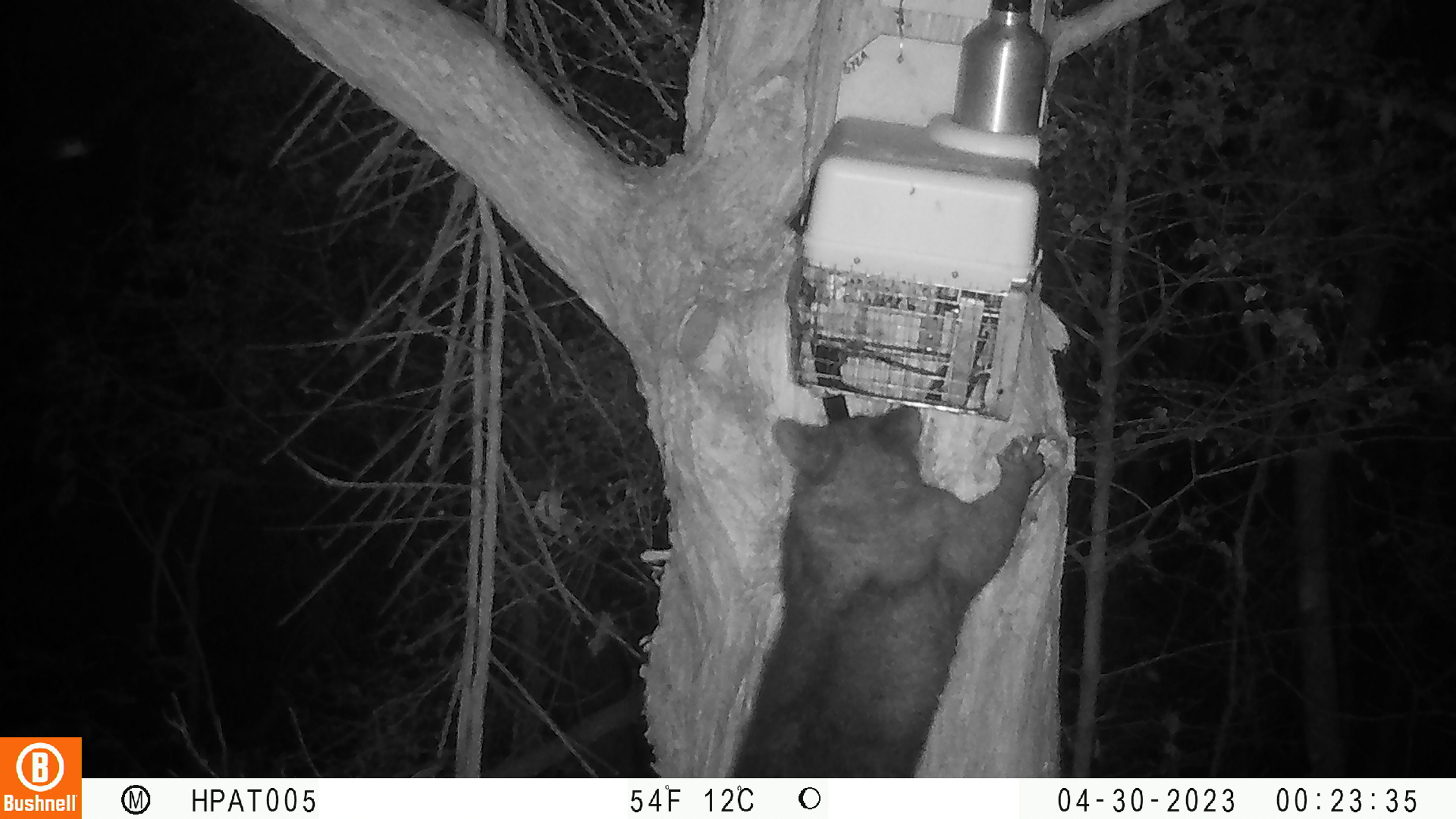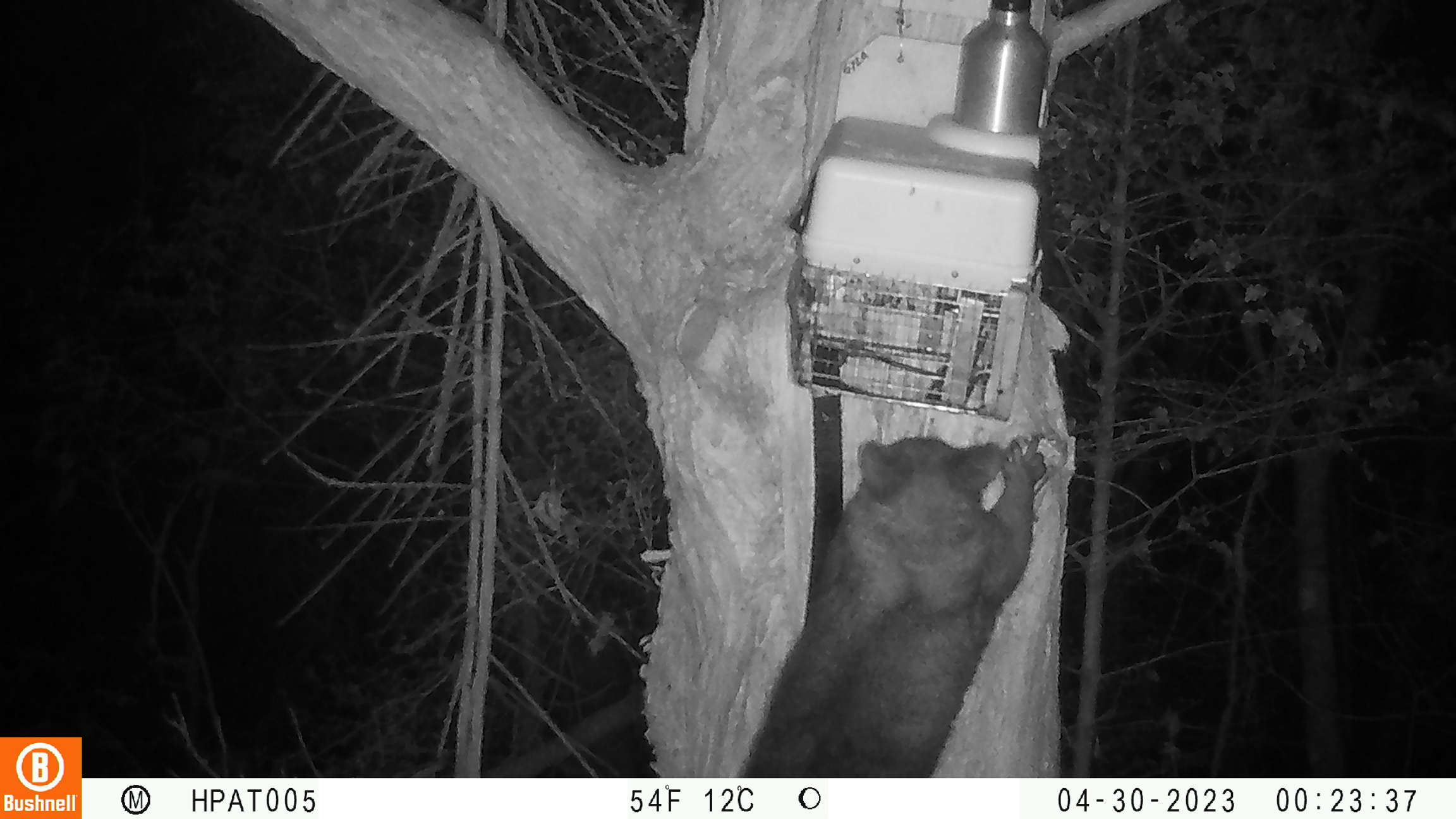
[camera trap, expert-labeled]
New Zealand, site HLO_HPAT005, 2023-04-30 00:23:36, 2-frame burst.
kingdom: Animalia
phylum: Chordata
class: Mammalia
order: Diprotodontia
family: Phalangeridae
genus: Trichosurus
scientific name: Trichosurus vulpecula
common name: common brushtail possum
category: possum